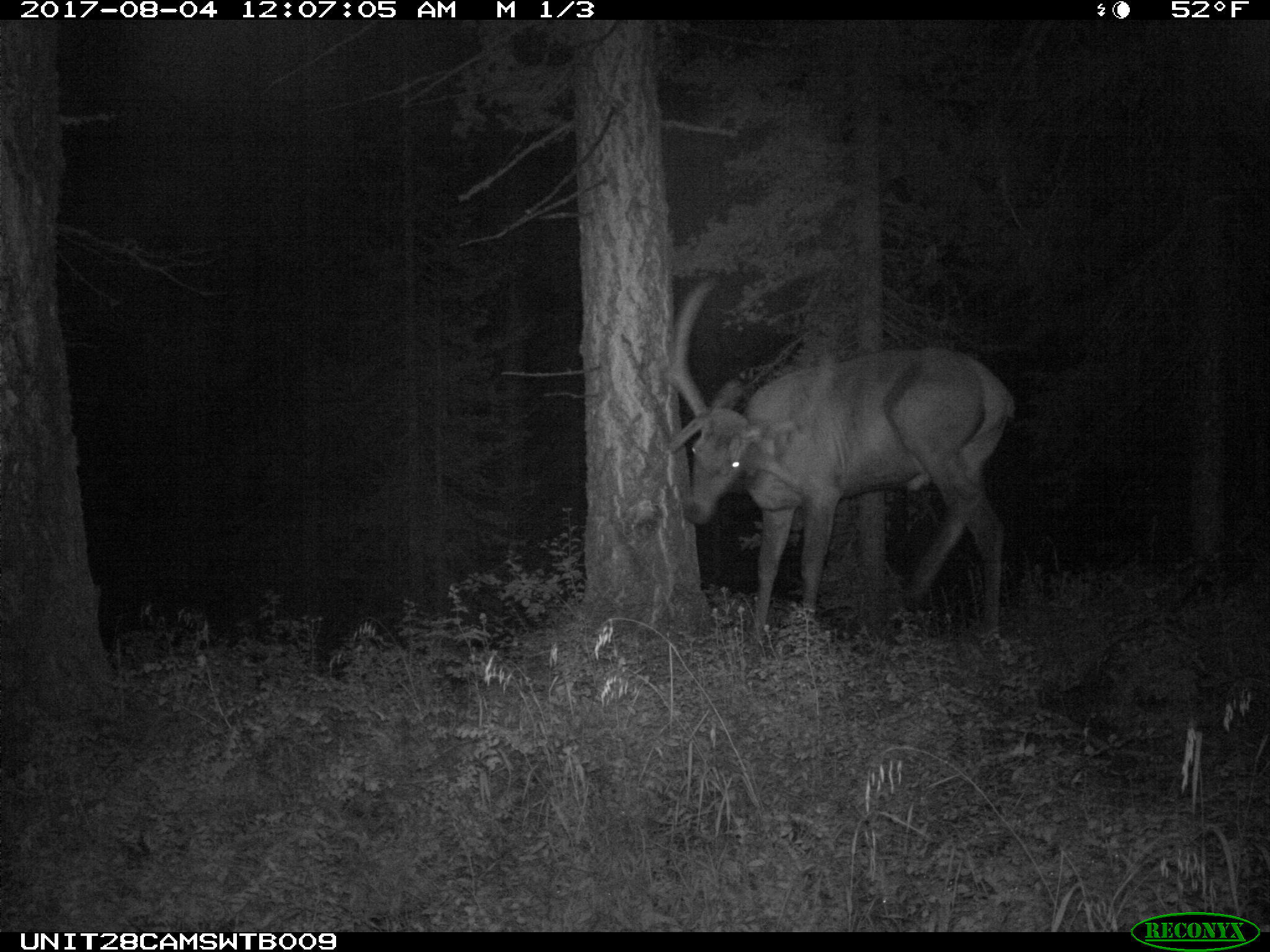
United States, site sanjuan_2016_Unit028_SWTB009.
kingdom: Animalia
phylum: Chordata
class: Mammalia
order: Artiodactyla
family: Cervidae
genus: Cervus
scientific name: Cervus elaphus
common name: red deer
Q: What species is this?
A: Cervus elaphus (red deer).